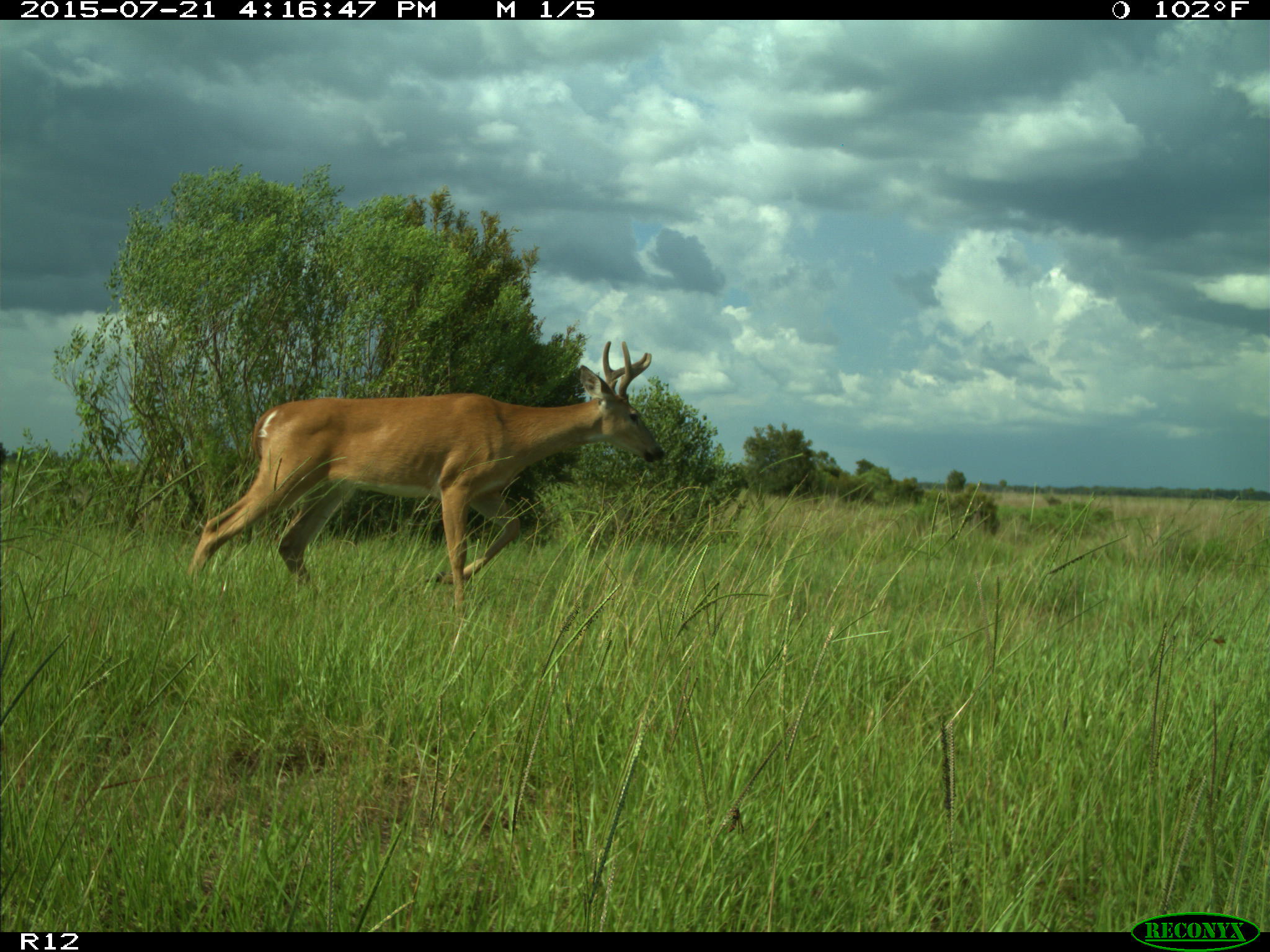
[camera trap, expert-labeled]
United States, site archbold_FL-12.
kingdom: Animalia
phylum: Chordata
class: Mammalia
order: Artiodactyla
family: Cervidae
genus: Odocoileus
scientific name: Odocoileus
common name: deer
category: unidentified deer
Unidentified deer (deer) (Odocoileus).